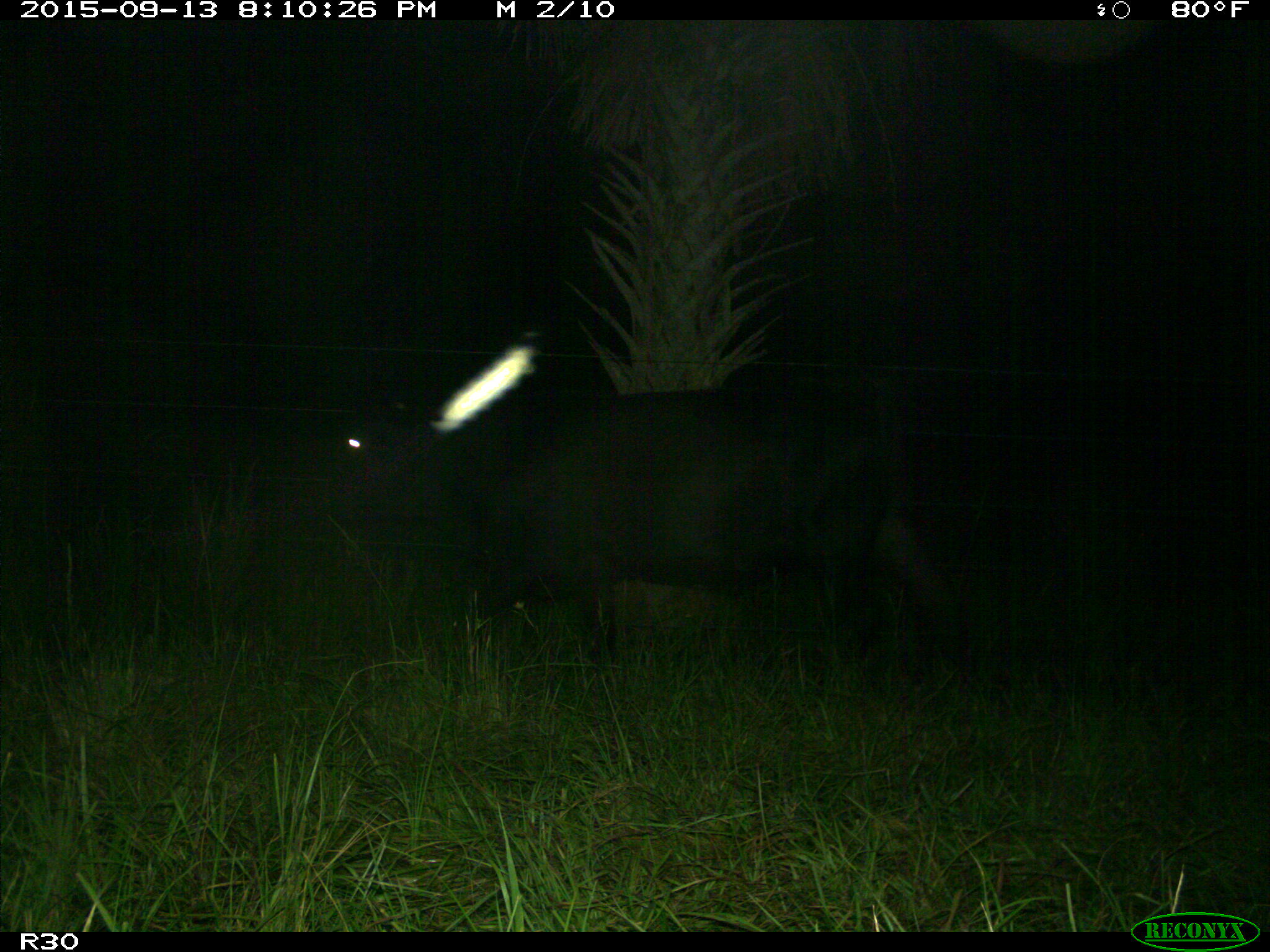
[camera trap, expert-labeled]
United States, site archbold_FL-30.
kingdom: Animalia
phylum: Chordata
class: Mammalia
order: Artiodactyla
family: Bovidae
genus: Bos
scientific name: Bos taurus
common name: domestic cow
Bos taurus (domestic cow).